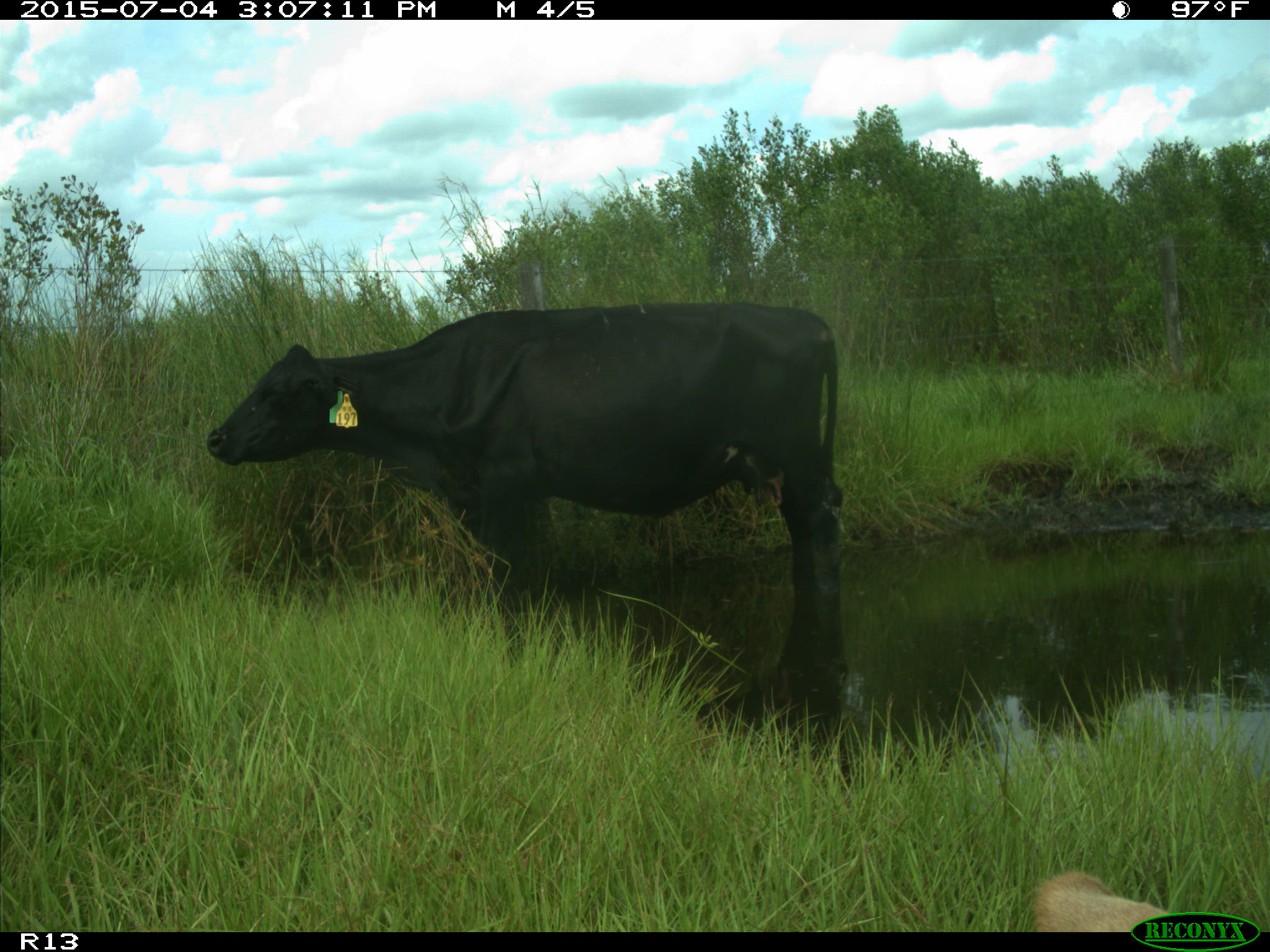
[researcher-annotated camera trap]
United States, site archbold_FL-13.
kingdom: Animalia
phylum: Chordata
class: Mammalia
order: Artiodactyla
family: Bovidae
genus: Bos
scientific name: Bos taurus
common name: domestic cow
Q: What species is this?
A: Bos taurus (domestic cow).